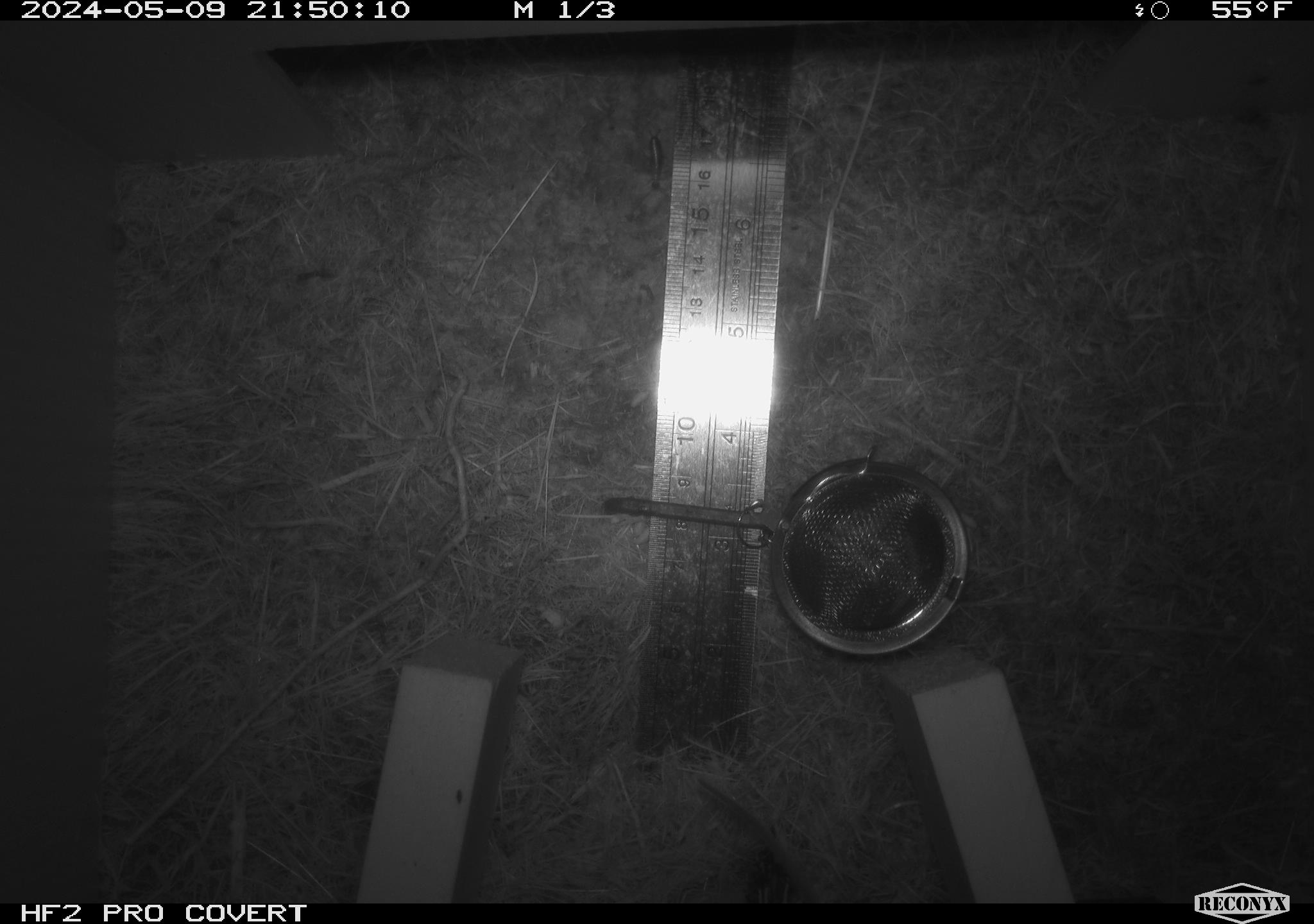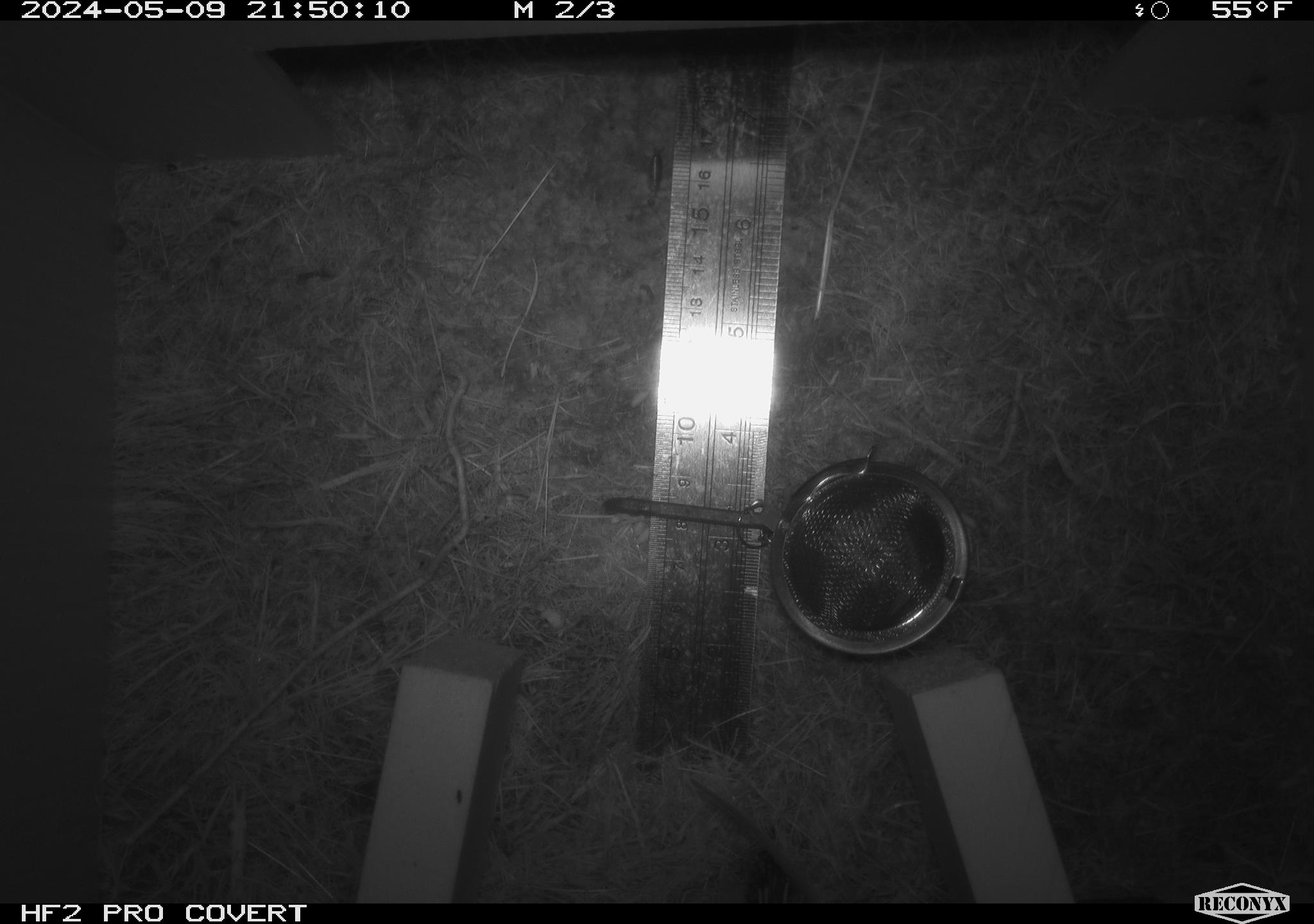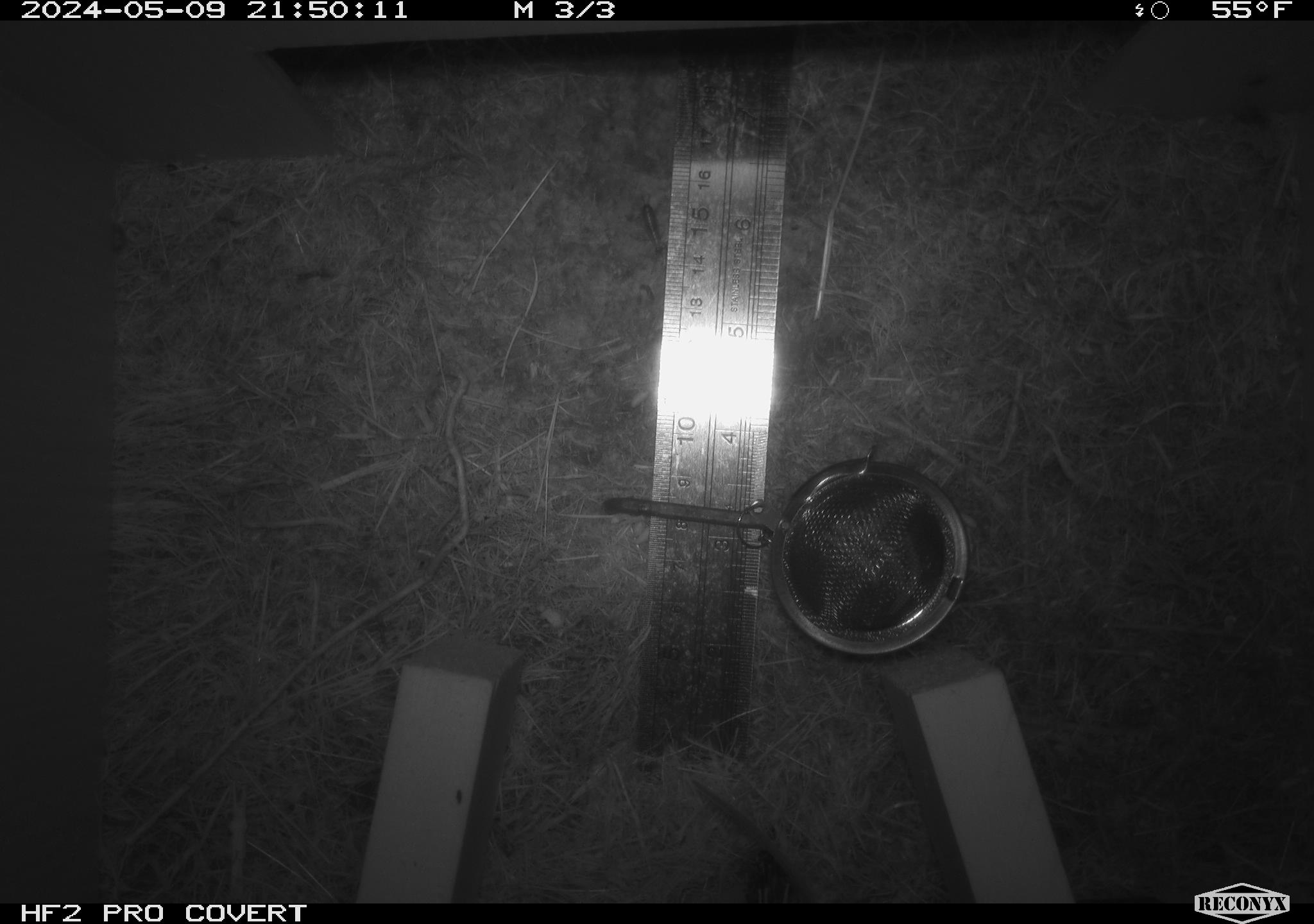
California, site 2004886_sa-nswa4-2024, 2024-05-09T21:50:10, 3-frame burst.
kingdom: Animalia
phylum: Chordata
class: Mammalia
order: Rodentia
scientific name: Rodentia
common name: mouse species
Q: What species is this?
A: Mouse species (Rodentia).